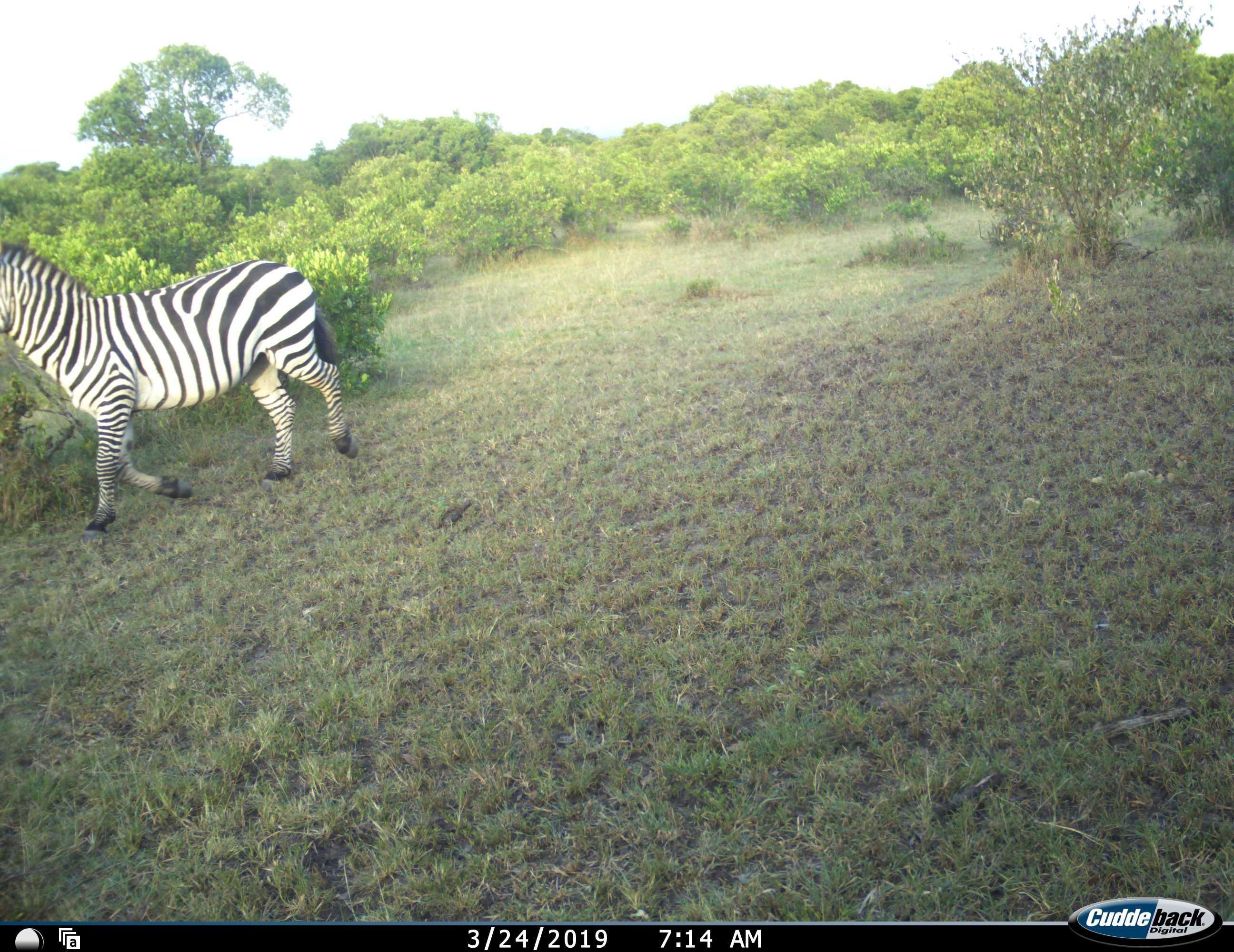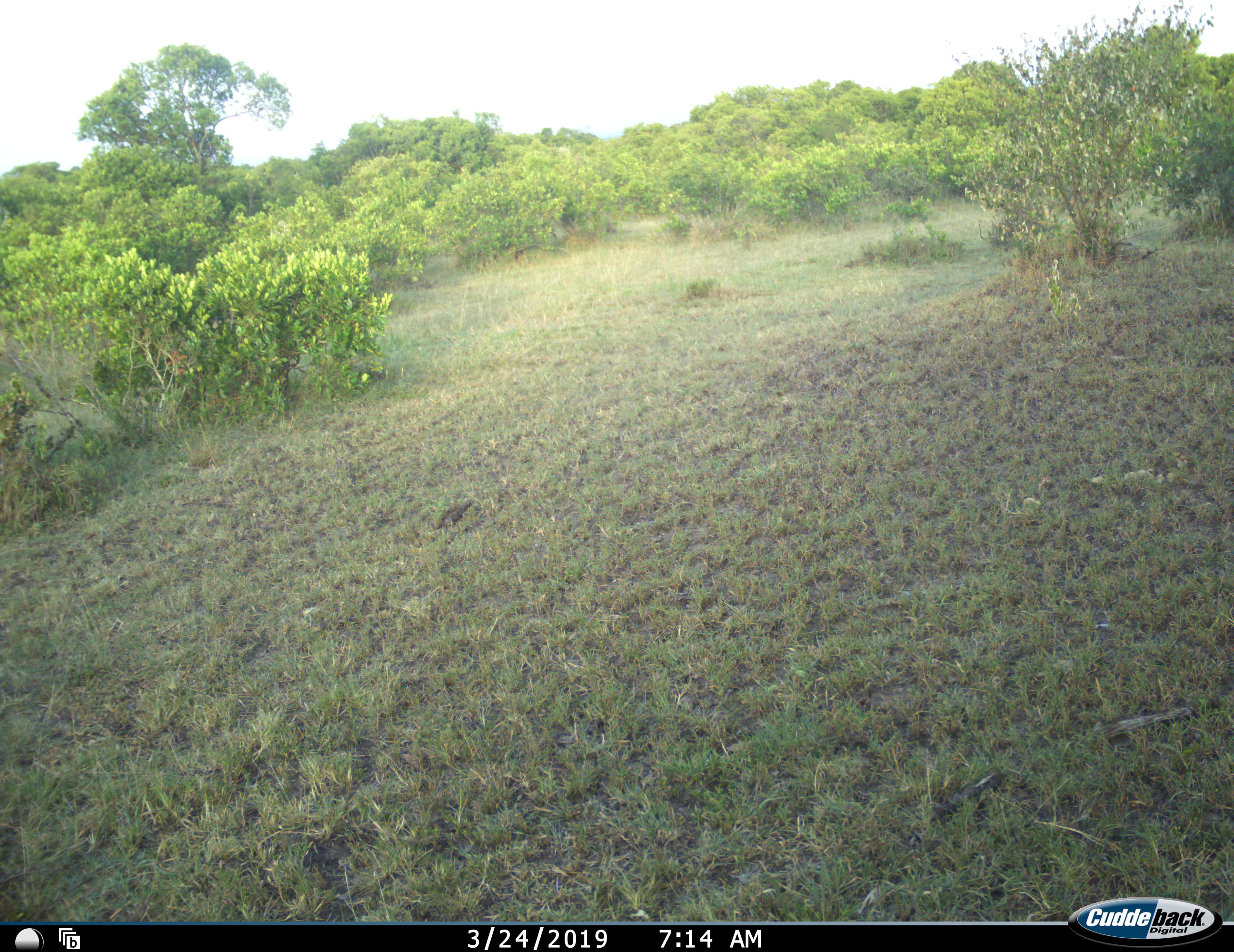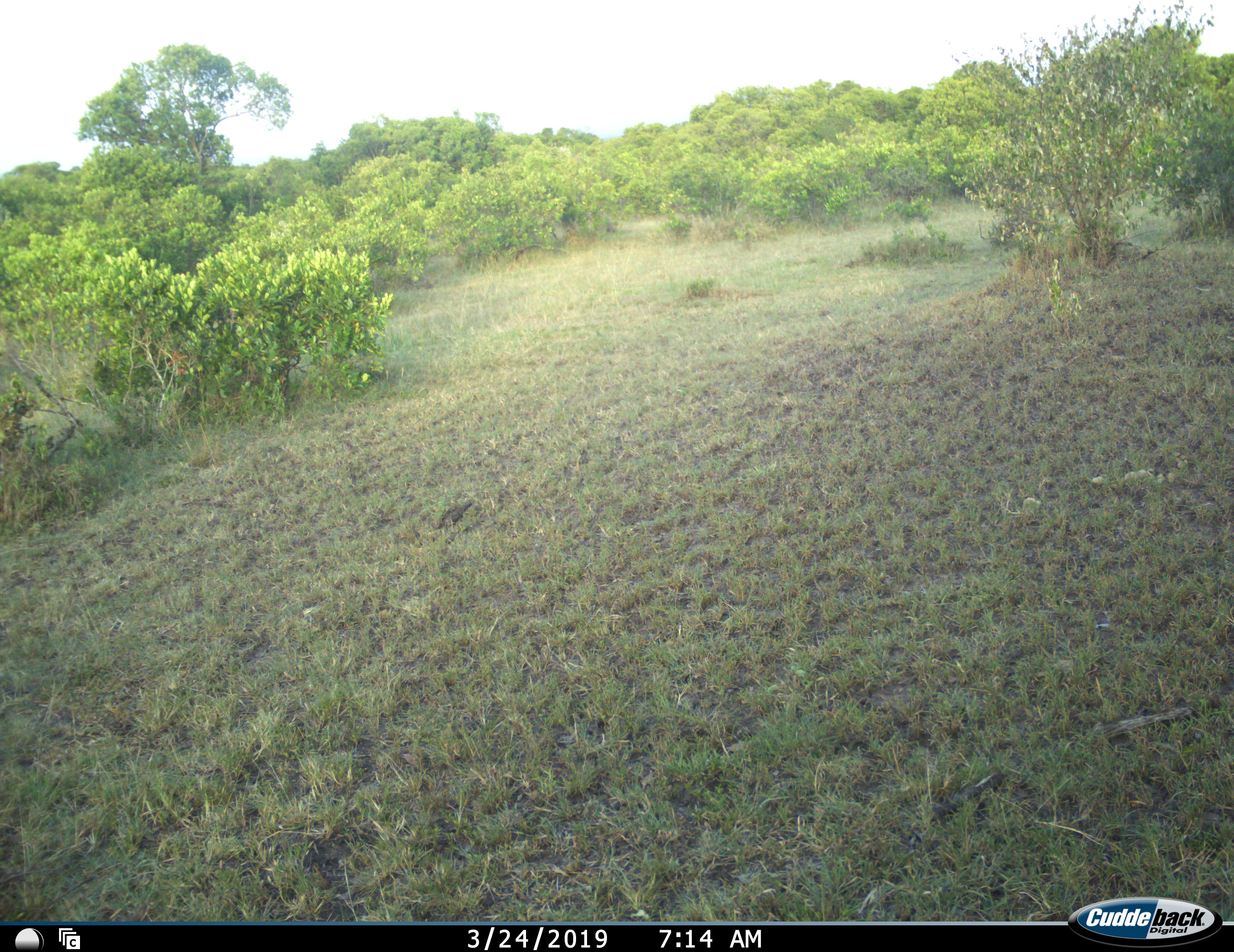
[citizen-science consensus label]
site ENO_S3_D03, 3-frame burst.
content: unidentified animal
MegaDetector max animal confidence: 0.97